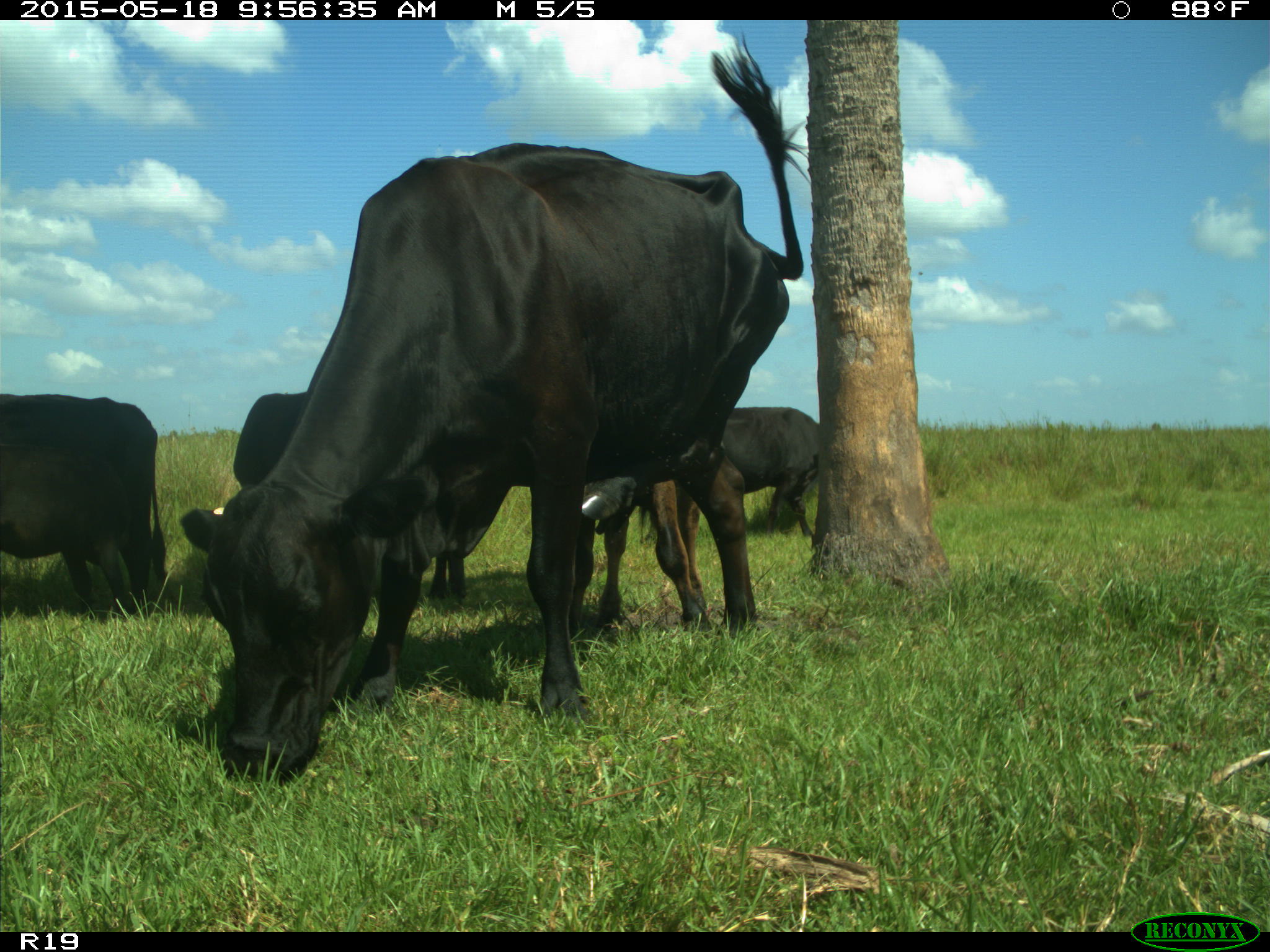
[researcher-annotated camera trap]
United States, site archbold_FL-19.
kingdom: Animalia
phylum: Chordata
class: Mammalia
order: Artiodactyla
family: Bovidae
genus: Bos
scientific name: Bos taurus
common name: domestic cow